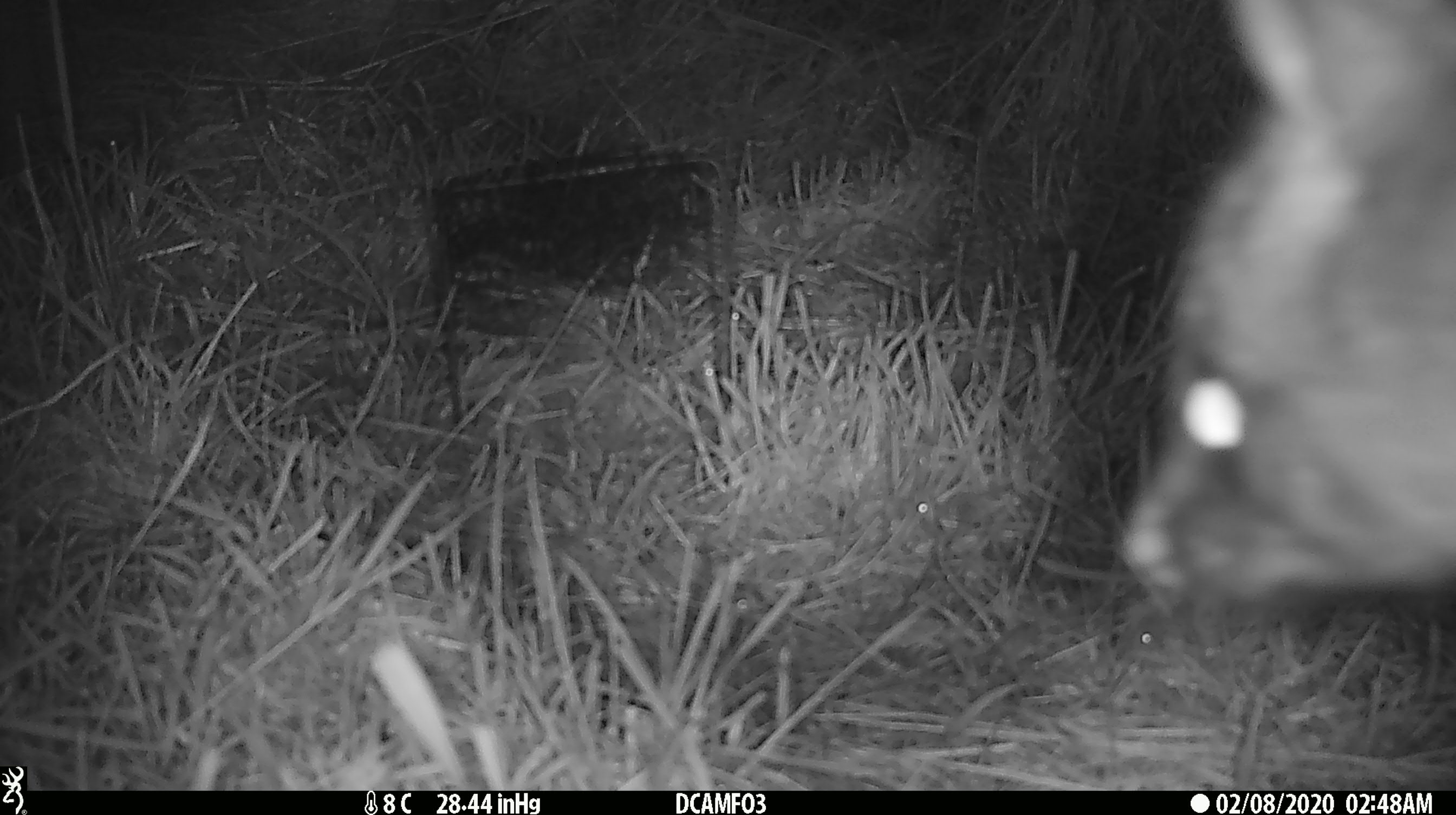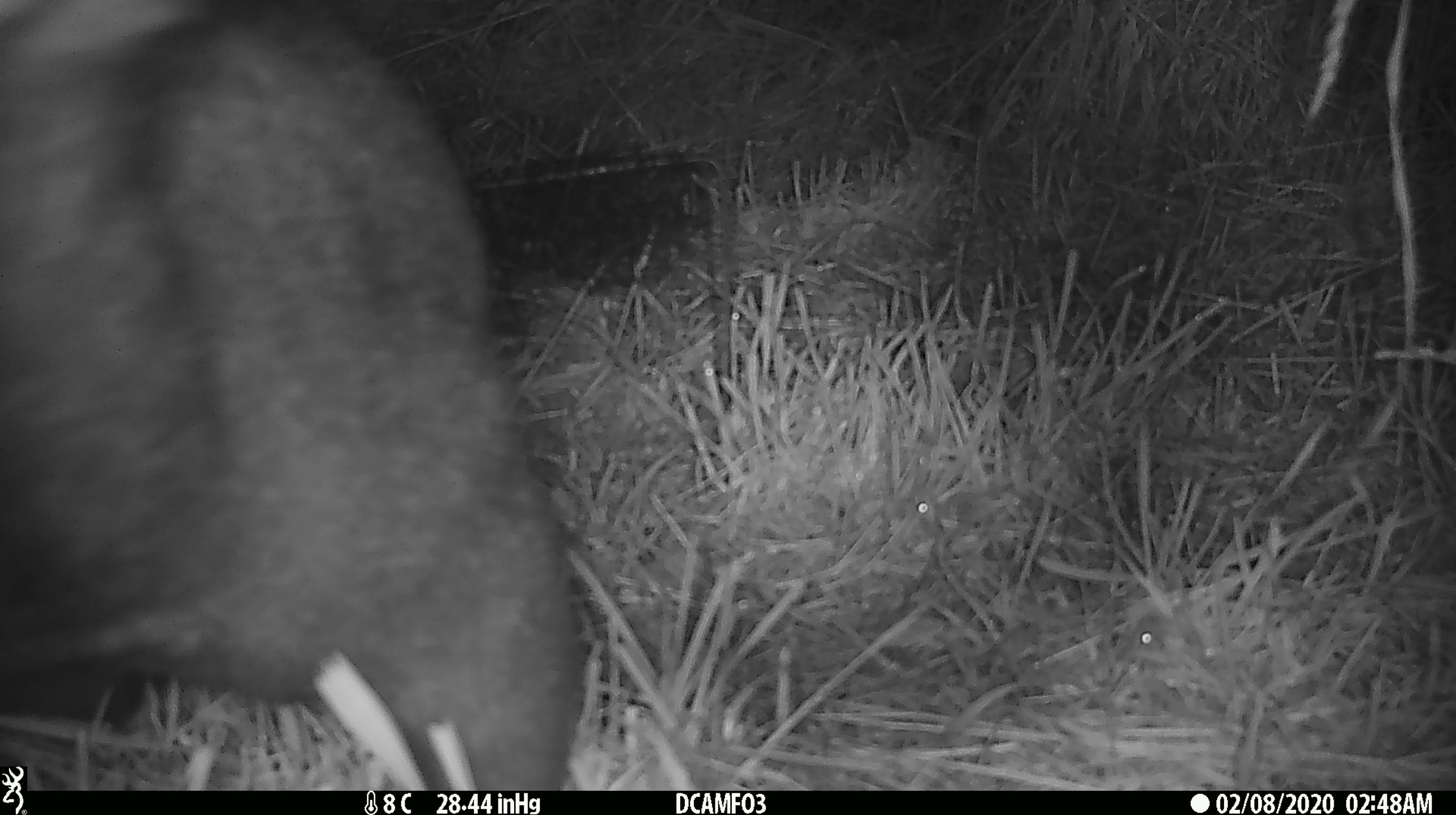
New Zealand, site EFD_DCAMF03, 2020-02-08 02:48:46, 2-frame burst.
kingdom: Animalia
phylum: Chordata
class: Mammalia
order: Diprotodontia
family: Phalangeridae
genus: Trichosurus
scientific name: Trichosurus vulpecula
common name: common brushtail possum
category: possum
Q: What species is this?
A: Possum (common brushtail possum) (Trichosurus vulpecula).